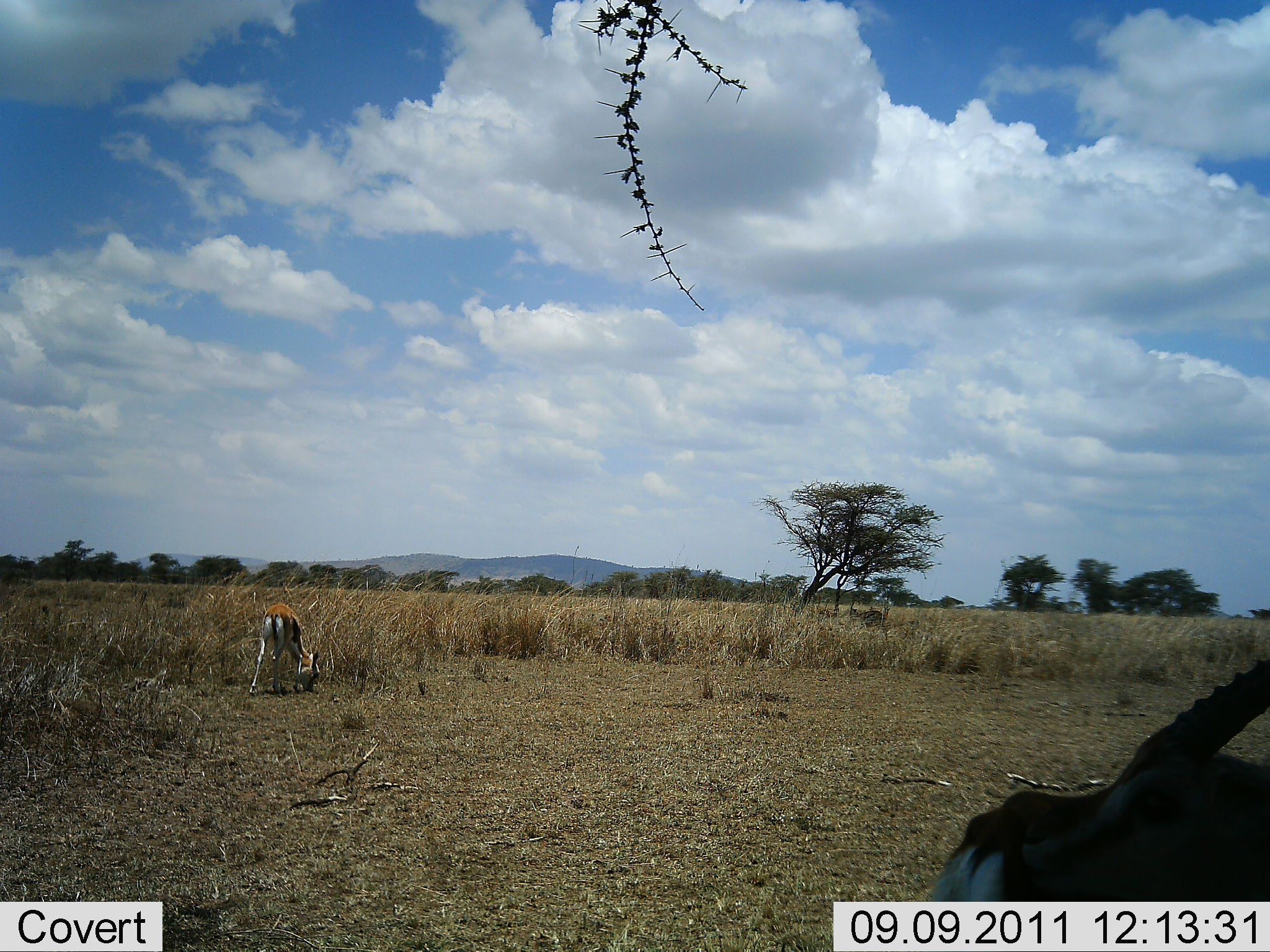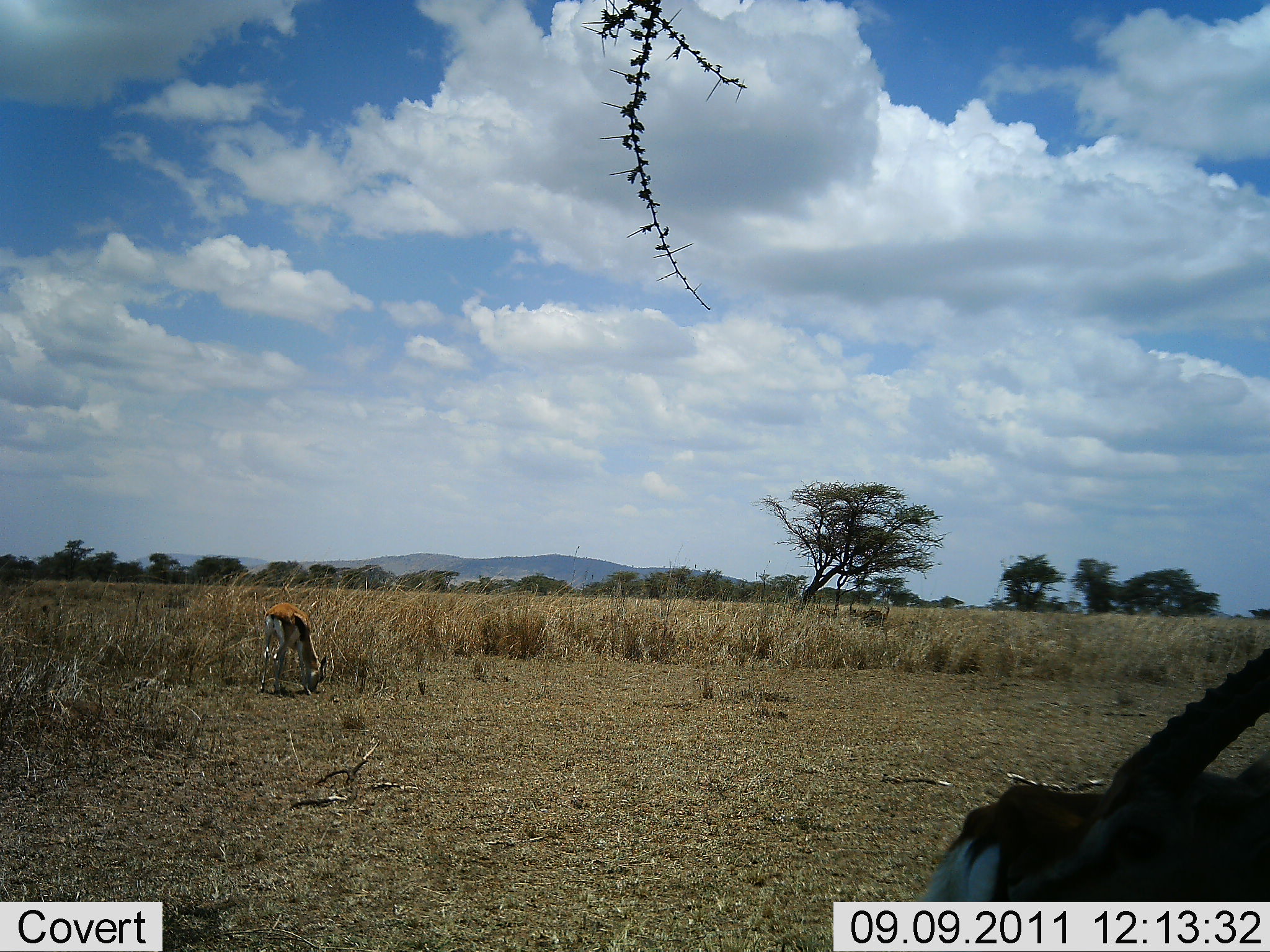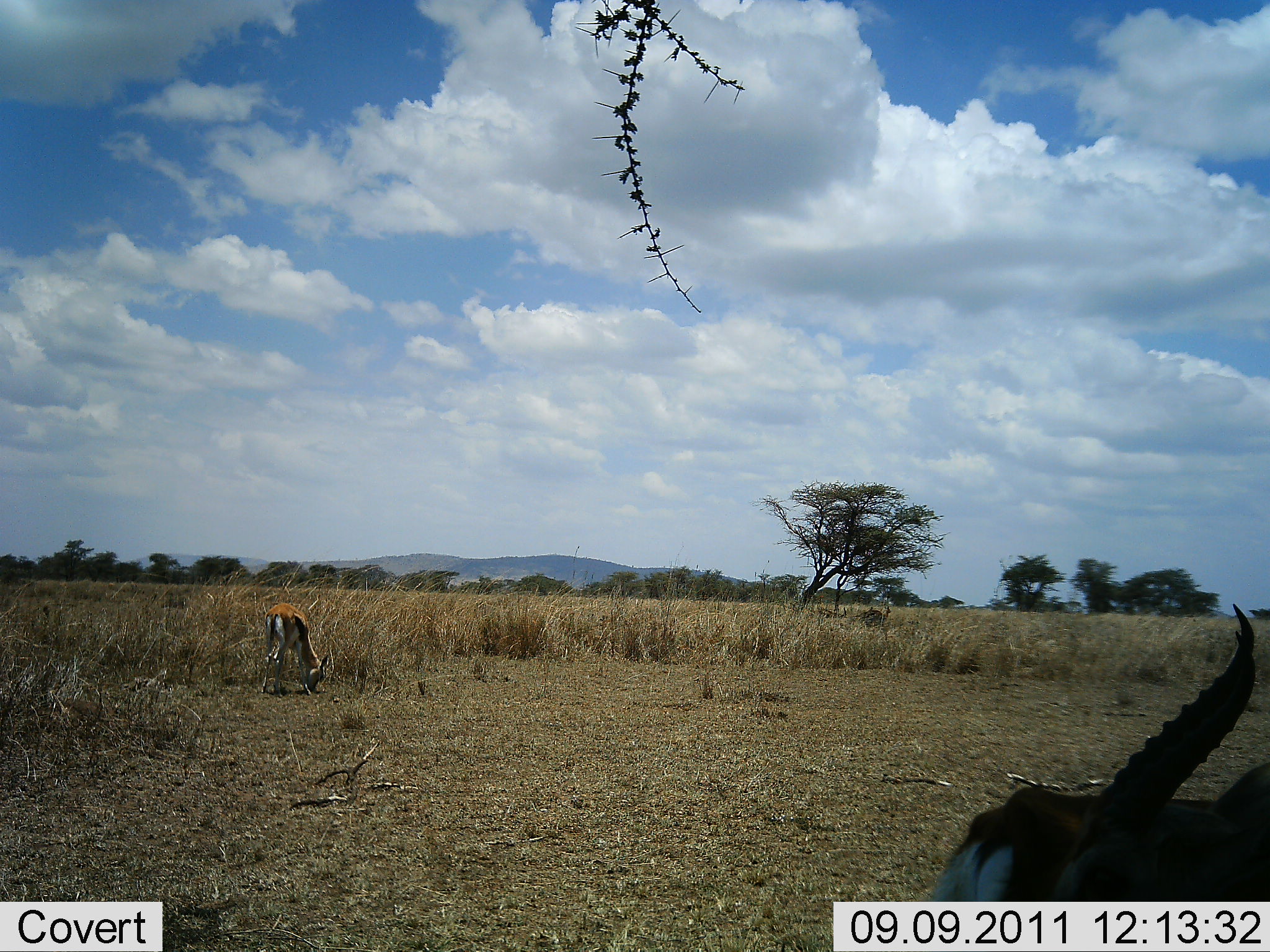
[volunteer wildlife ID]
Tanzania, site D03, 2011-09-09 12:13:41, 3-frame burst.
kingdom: Animalia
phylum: Chordata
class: Mammalia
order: Artiodactyla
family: Bovidae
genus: Eudorcas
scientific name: Eudorcas thomsonii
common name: thomson's gazelle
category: gazellethomsons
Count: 2.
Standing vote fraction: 40%.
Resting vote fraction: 13%.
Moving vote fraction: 0%.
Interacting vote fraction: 0%.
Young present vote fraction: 0%.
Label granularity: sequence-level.